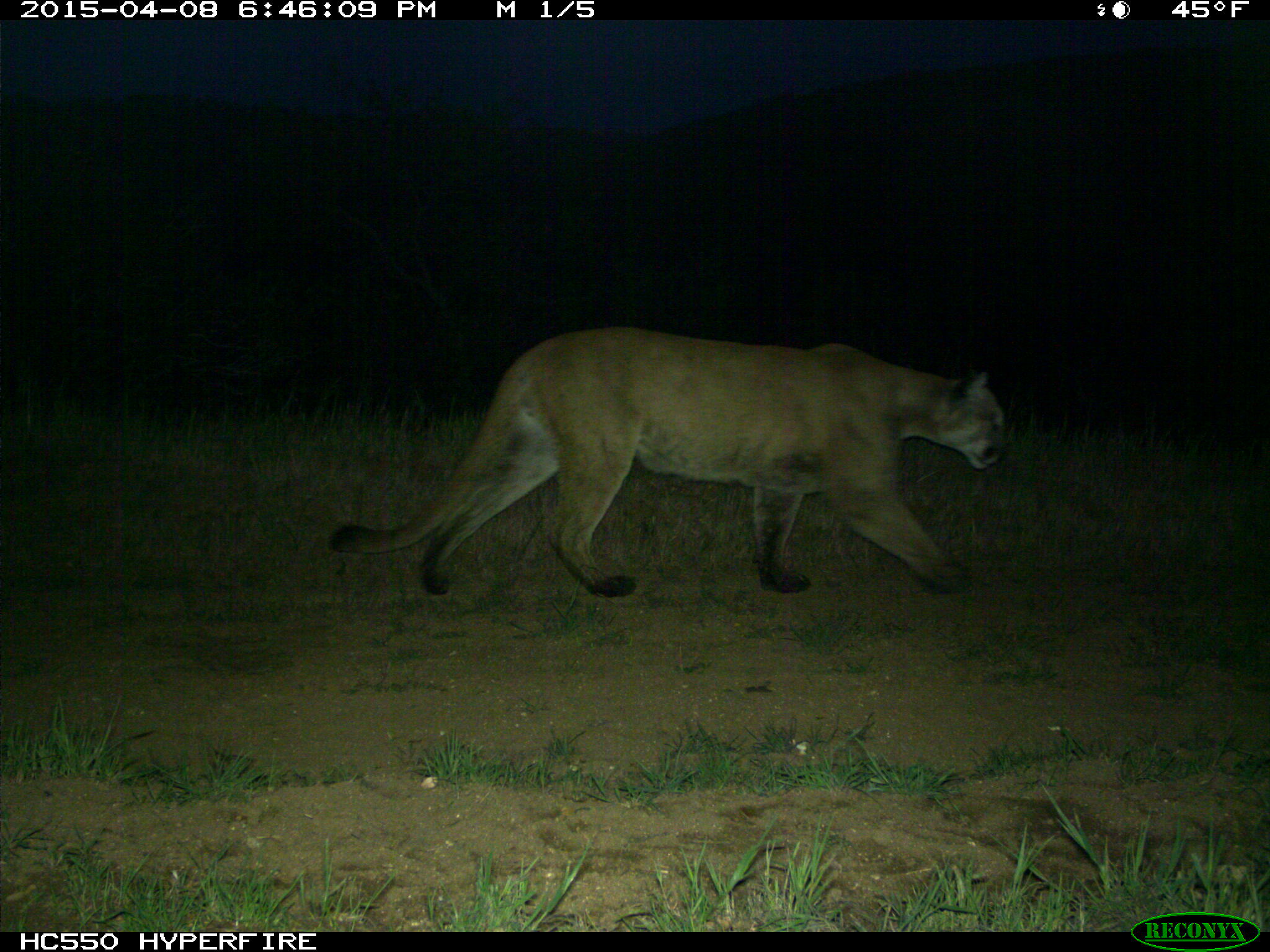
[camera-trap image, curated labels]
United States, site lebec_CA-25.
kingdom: Animalia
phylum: Chordata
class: Mammalia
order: Carnivora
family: Felidae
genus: Puma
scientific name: Puma concolor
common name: mountain lion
Puma concolor (mountain lion).